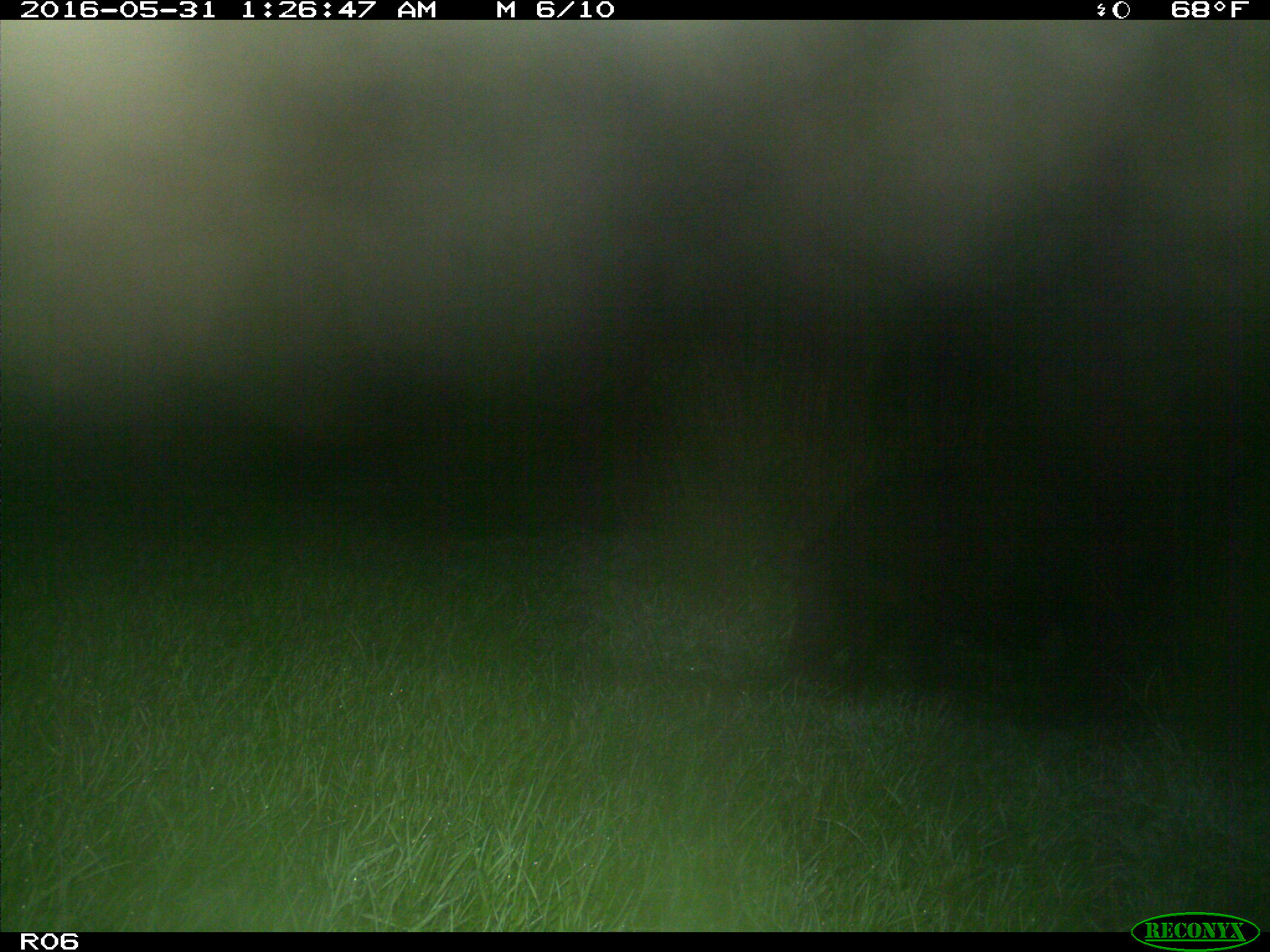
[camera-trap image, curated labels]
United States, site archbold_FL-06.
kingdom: Animalia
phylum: Chordata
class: Mammalia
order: Artiodactyla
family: Suidae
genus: Sus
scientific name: Sus scrofa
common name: wild boar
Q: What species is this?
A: Sus scrofa (wild boar).